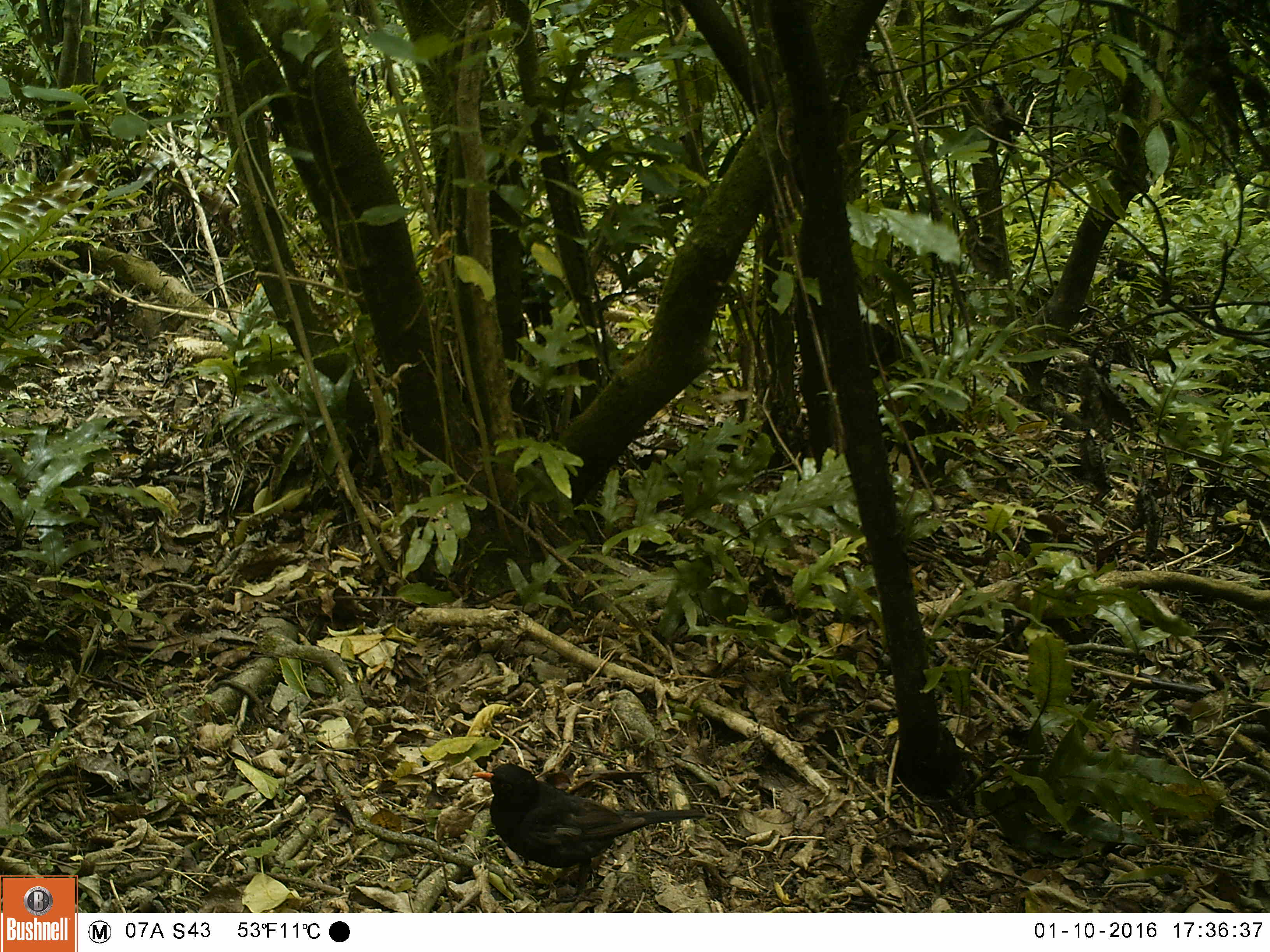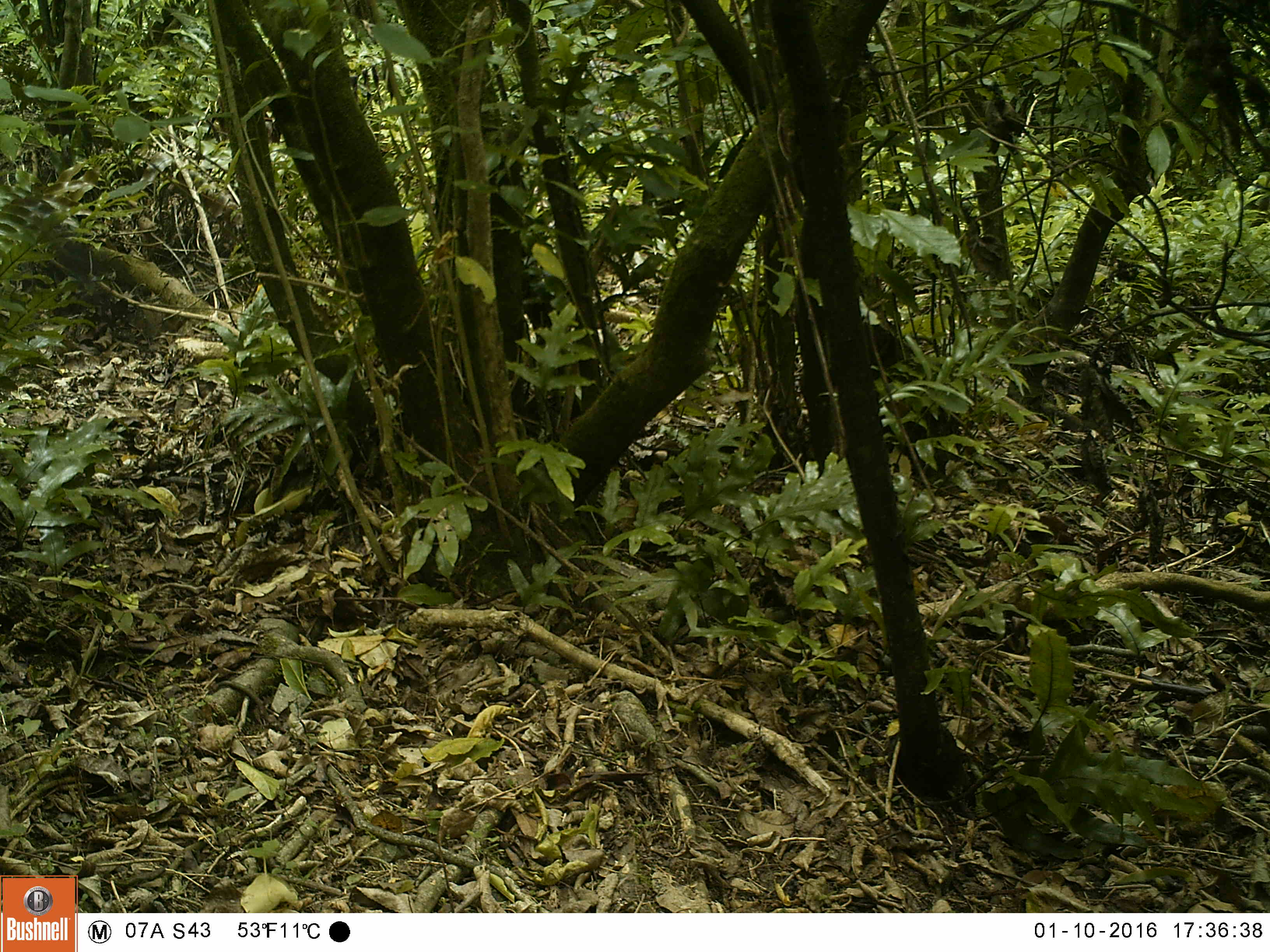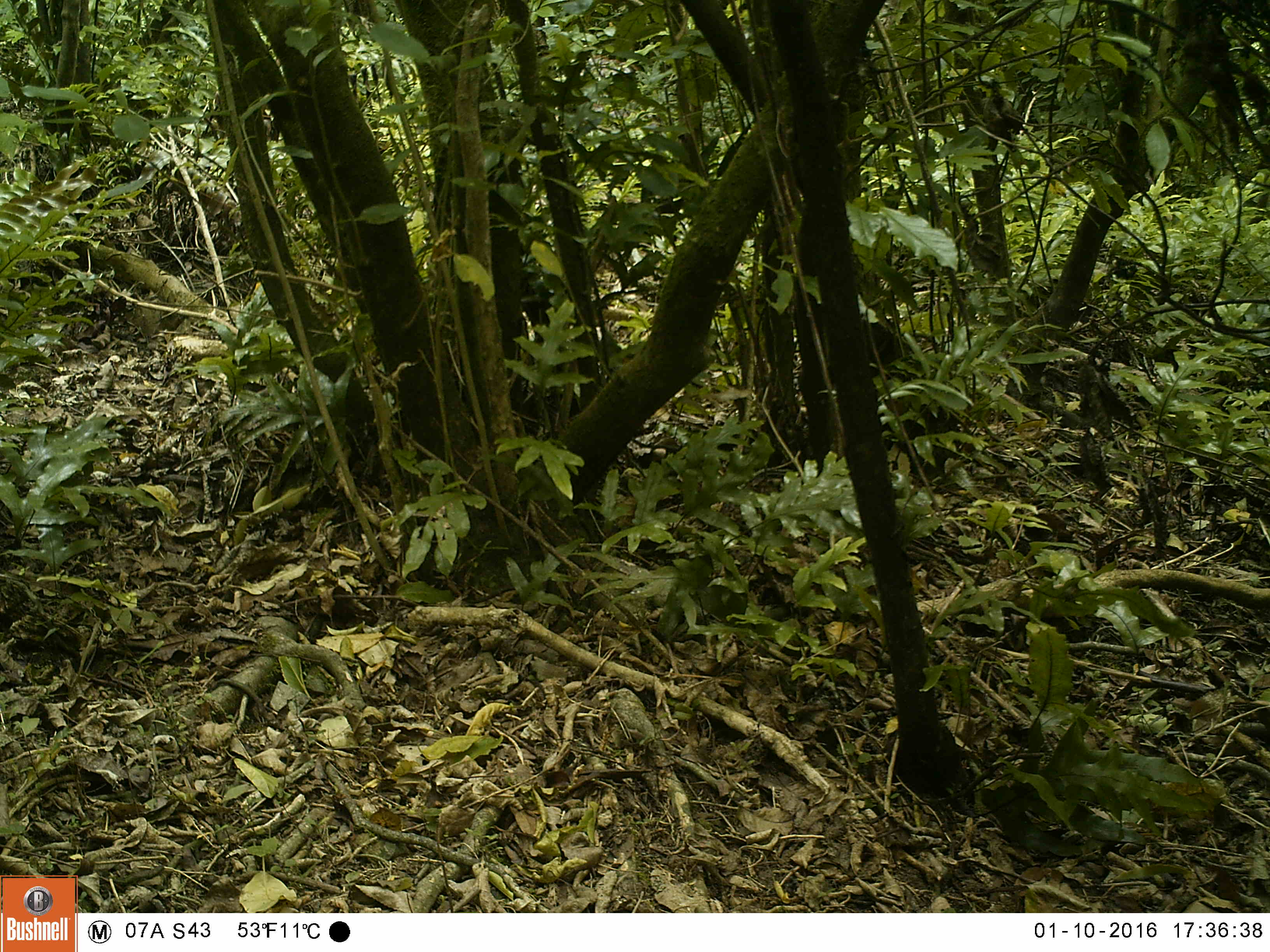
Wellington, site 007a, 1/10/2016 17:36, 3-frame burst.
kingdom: Animalia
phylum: Chordata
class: Aves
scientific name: Aves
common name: bird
Bird (Aves).